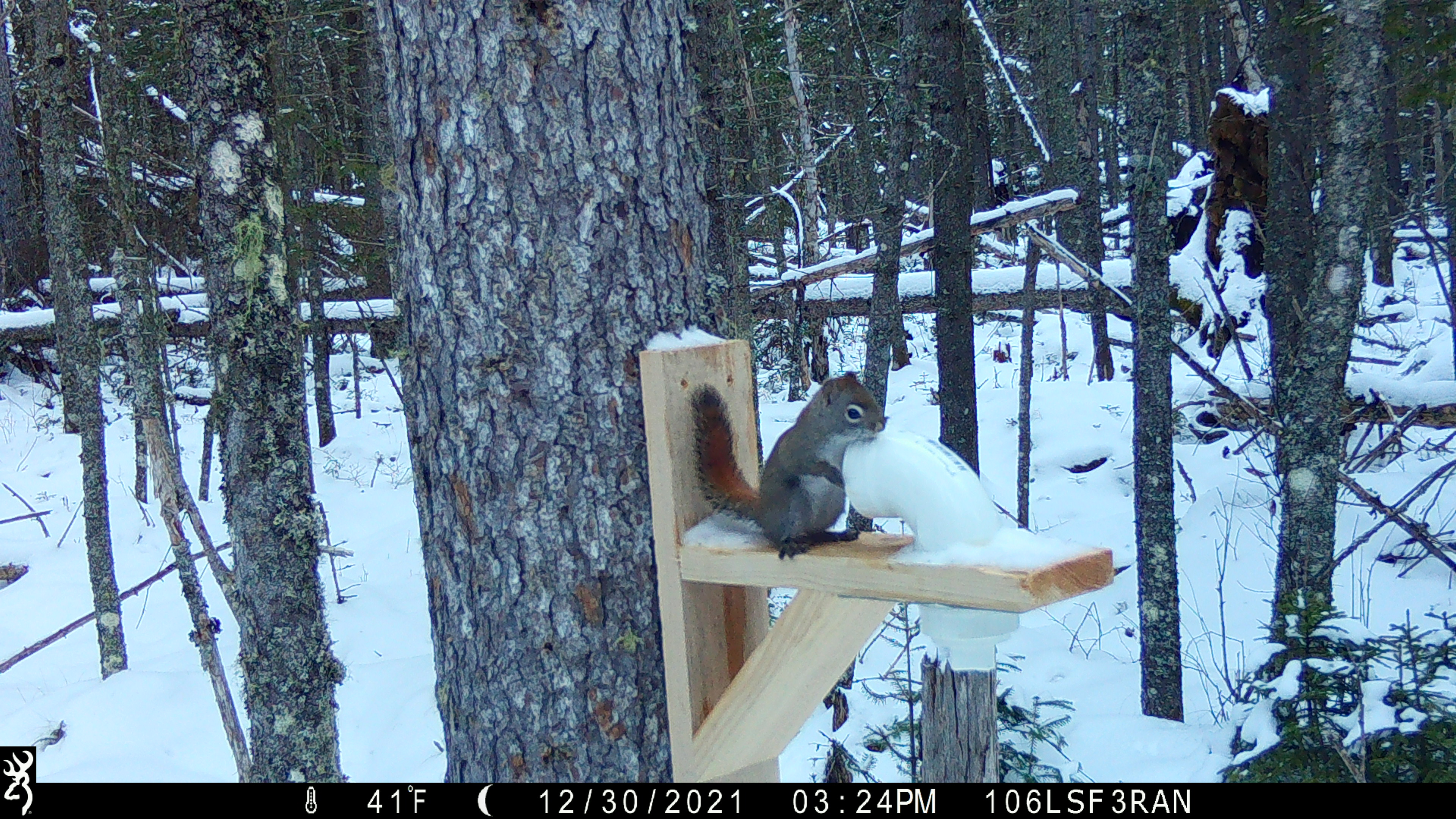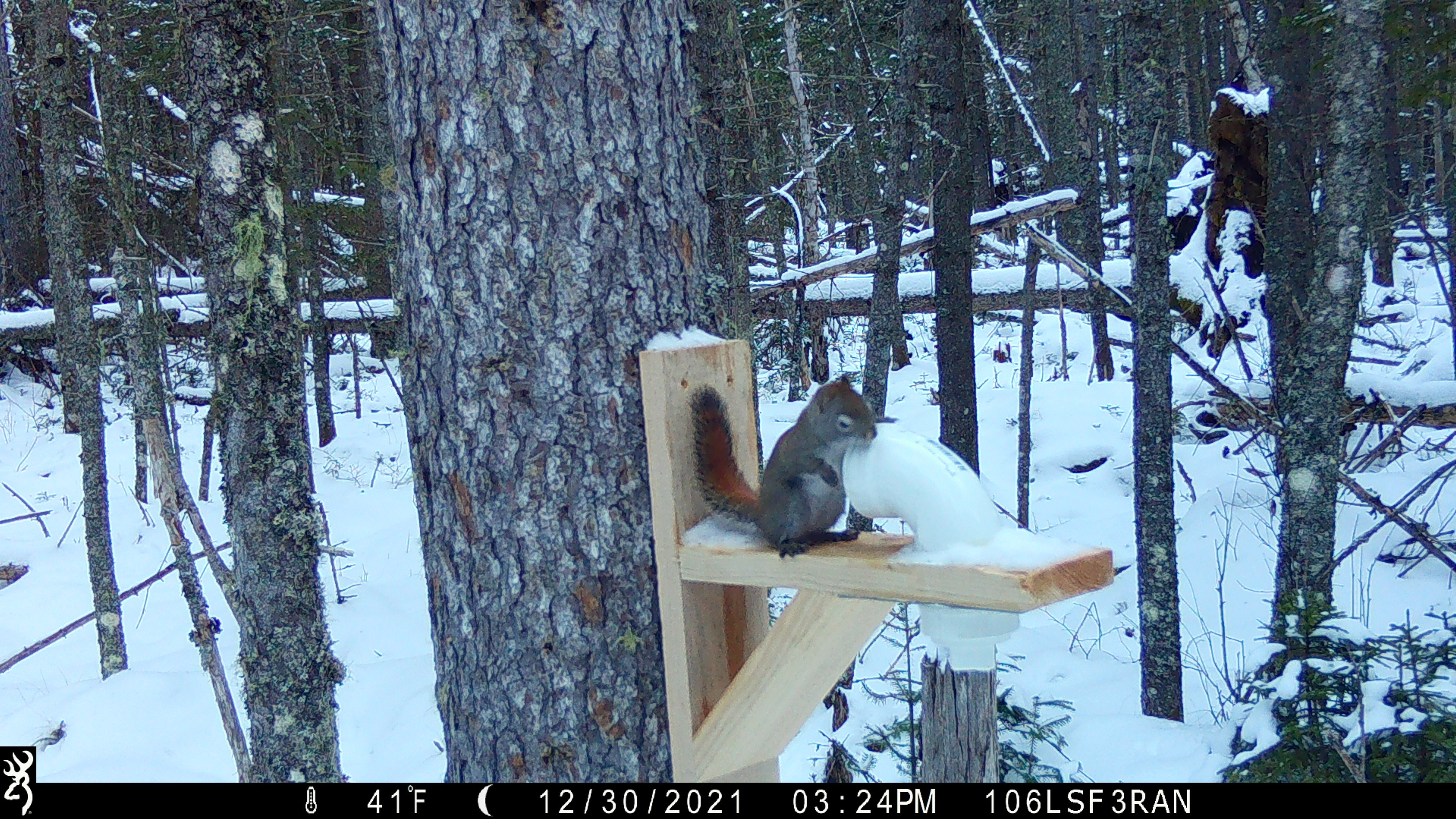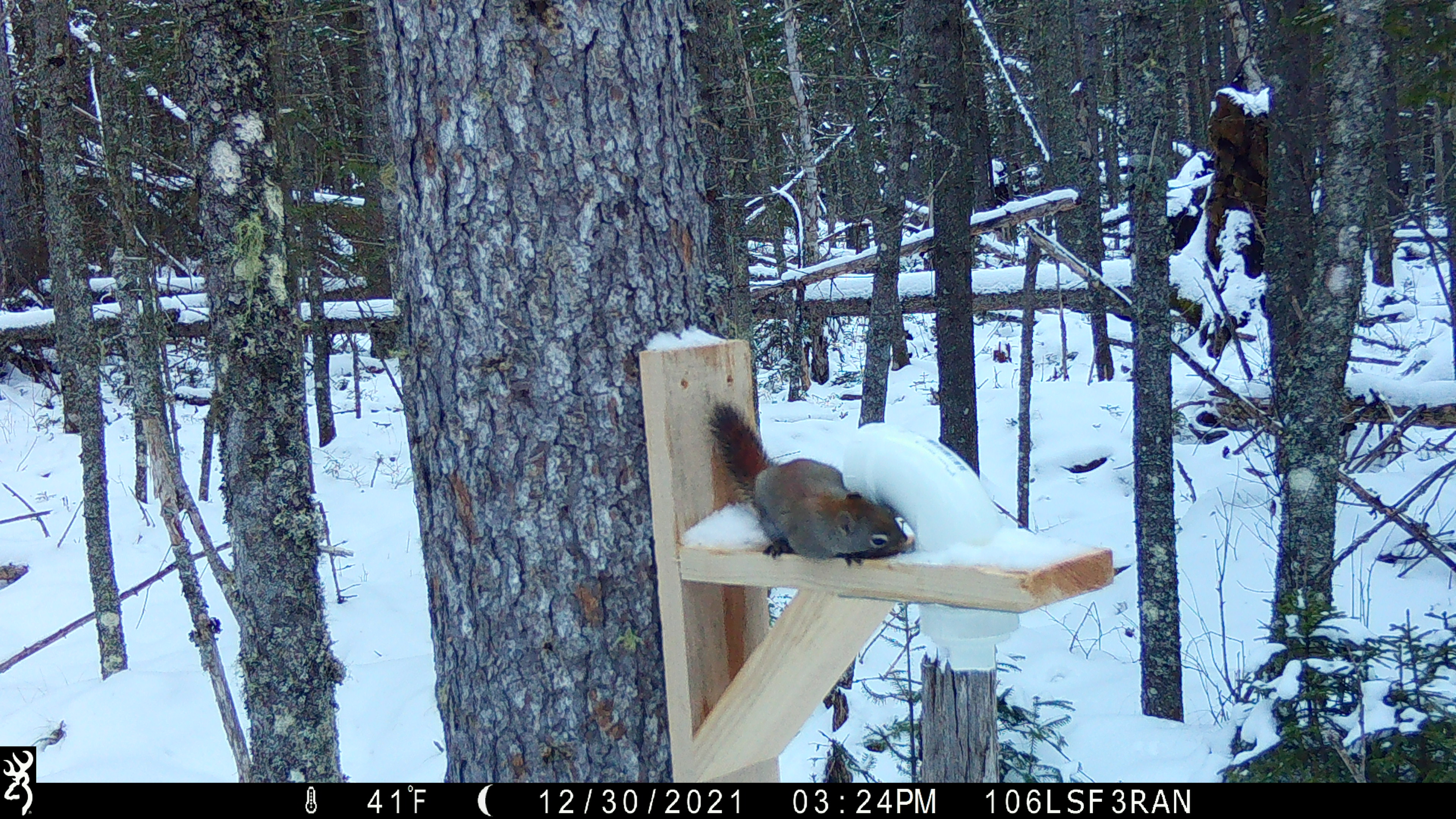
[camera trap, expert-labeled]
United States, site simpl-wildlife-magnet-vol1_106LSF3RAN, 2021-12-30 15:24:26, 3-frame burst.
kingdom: Animalia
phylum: Chordata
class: Mammalia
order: Rodentia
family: Sciuridae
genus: Tamiasciurus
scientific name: Tamiasciurus hudsonicus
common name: red squirrel